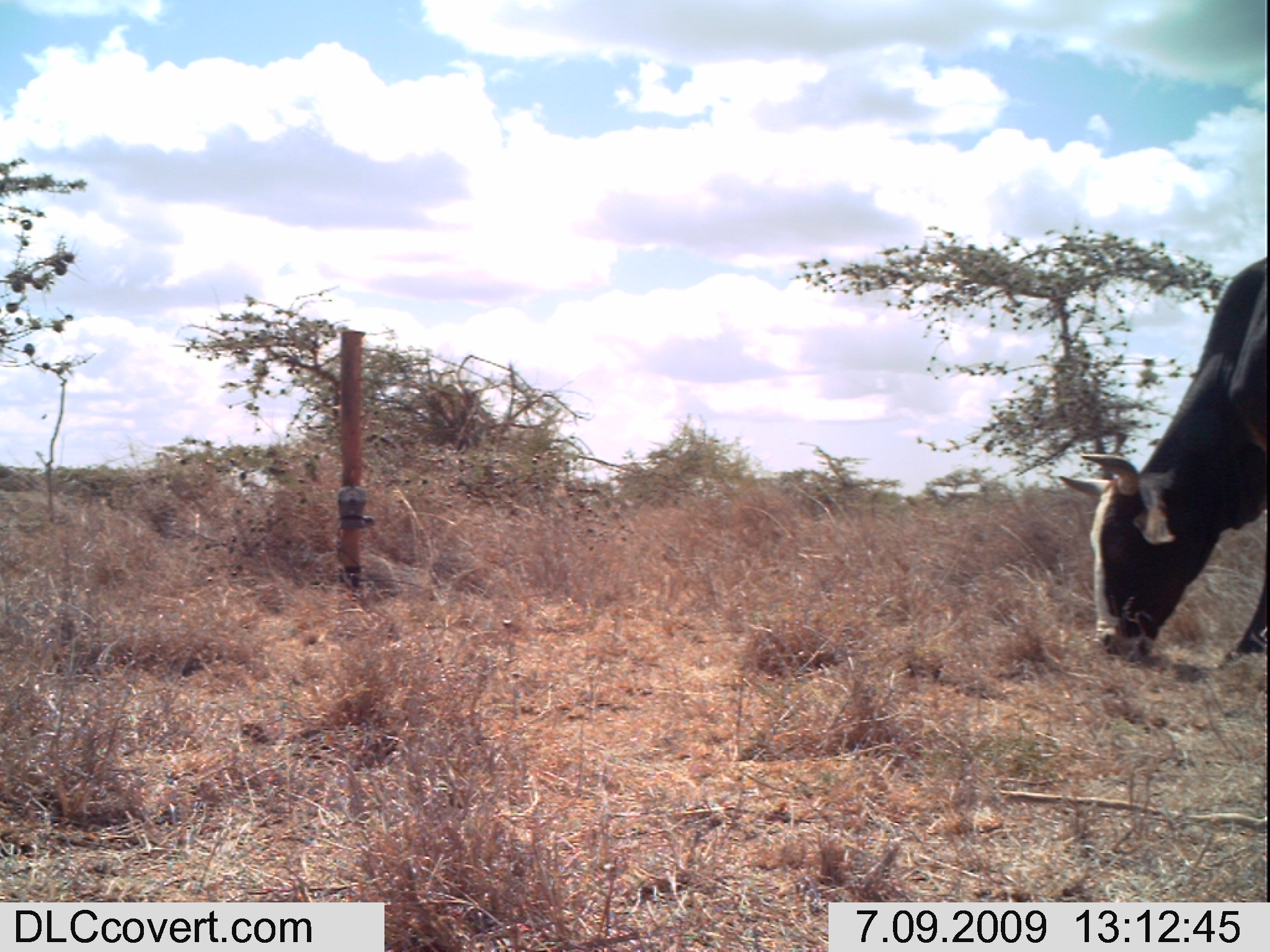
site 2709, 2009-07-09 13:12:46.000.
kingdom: Animalia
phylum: Chordata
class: Mammalia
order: Artiodactyla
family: Bovidae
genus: Bos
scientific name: Bos taurus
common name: domestic cattle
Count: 1.